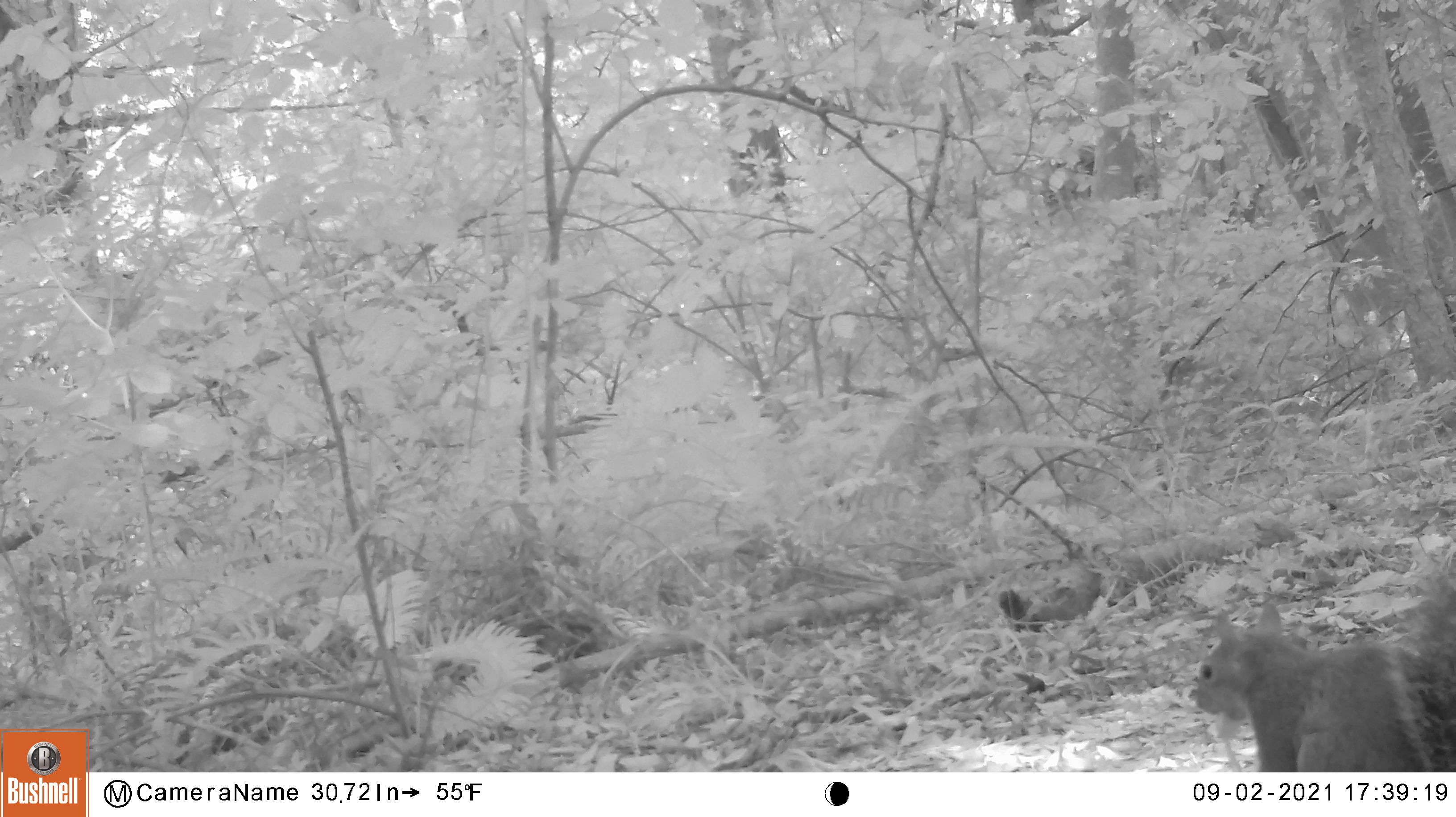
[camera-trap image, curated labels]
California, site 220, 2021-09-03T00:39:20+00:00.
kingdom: Animalia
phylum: Chordata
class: Mammalia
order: Rodentia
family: Sciuridae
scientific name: Sciuridae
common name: squirrel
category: unknown squirrel